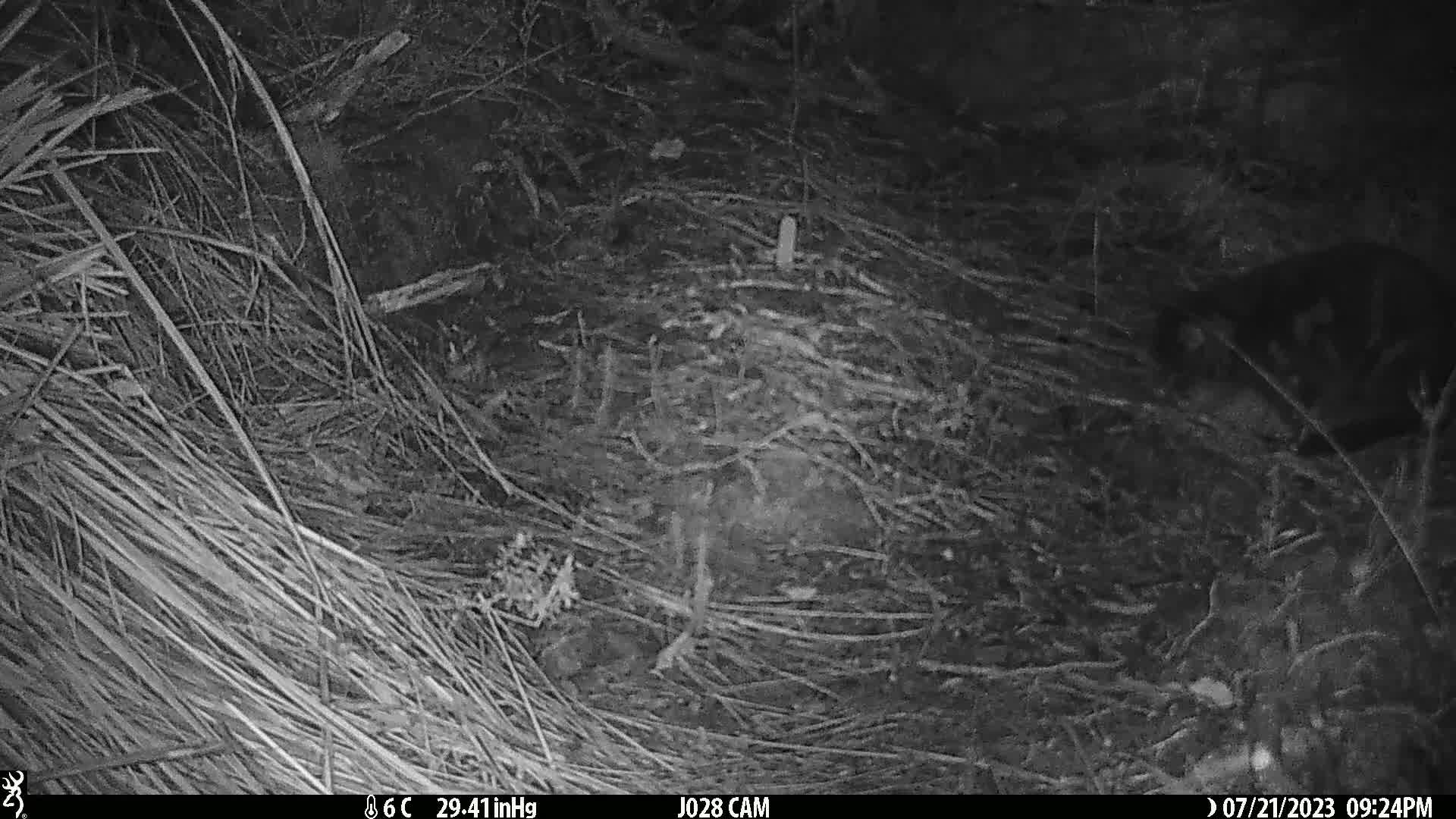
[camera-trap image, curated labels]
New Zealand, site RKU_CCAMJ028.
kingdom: Animalia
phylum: Chordata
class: Mammalia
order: Carnivora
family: Felidae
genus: Felis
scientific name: Felis catus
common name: domestic cat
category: cat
Cat (domestic cat) (Felis catus).